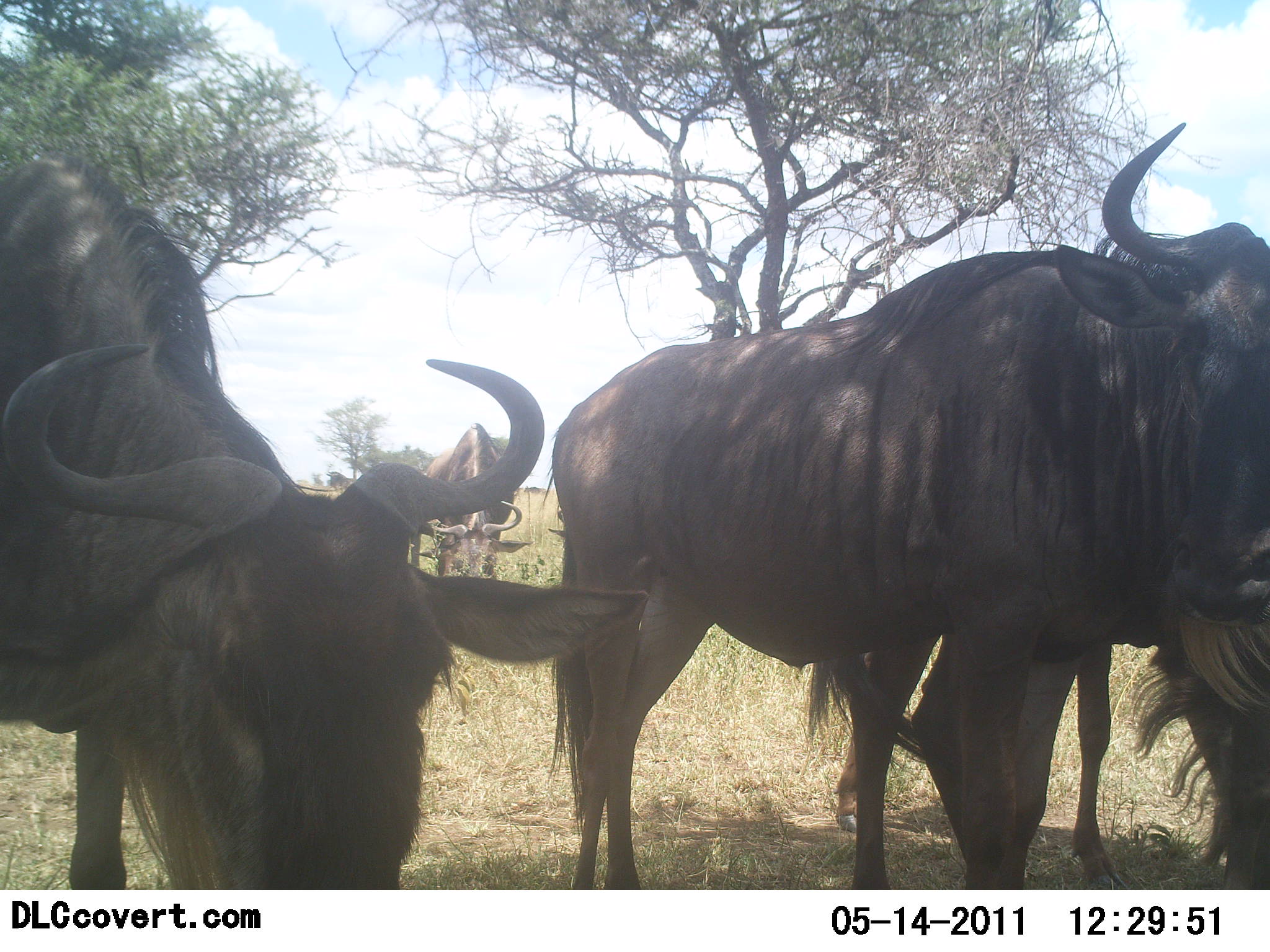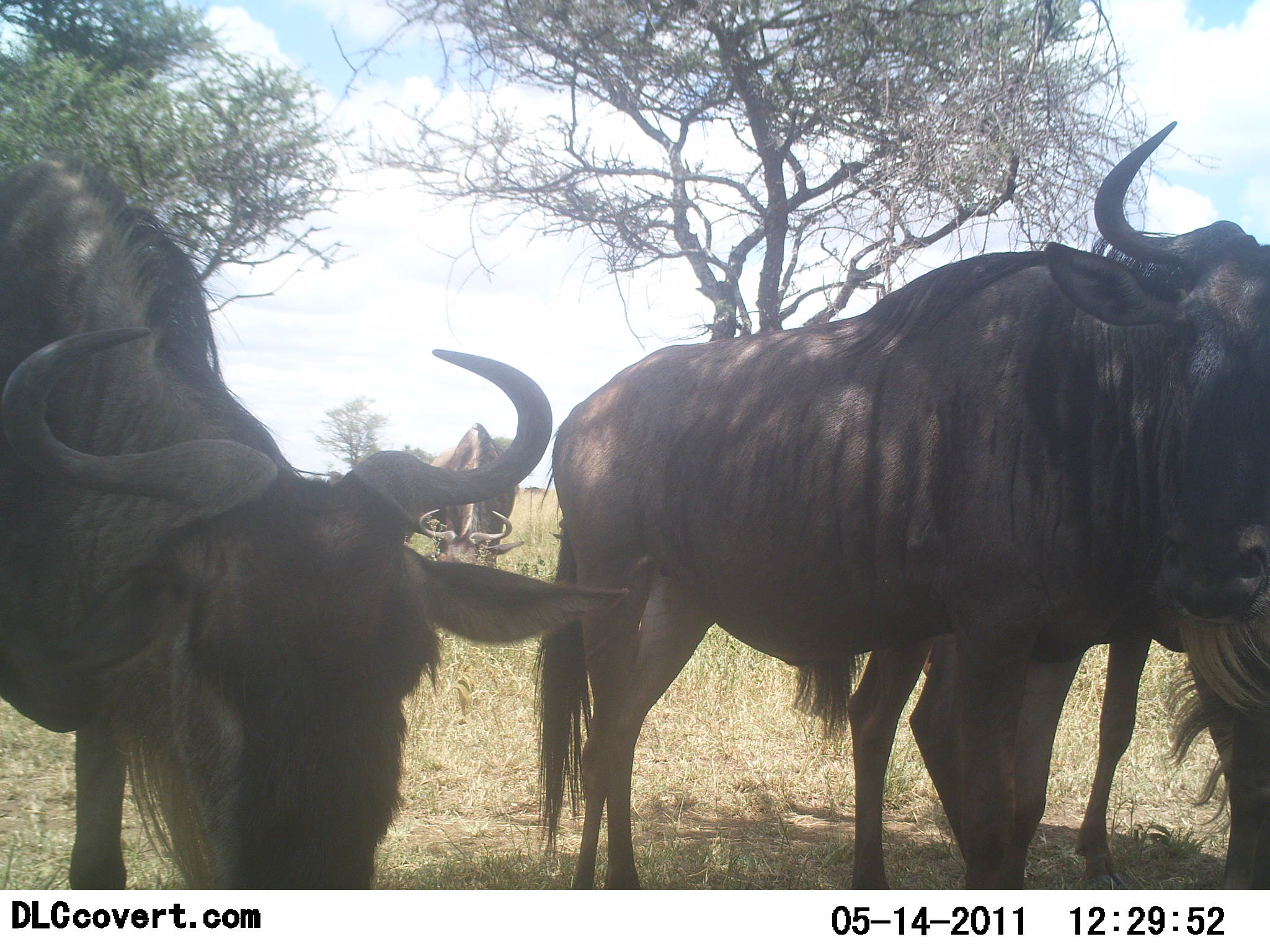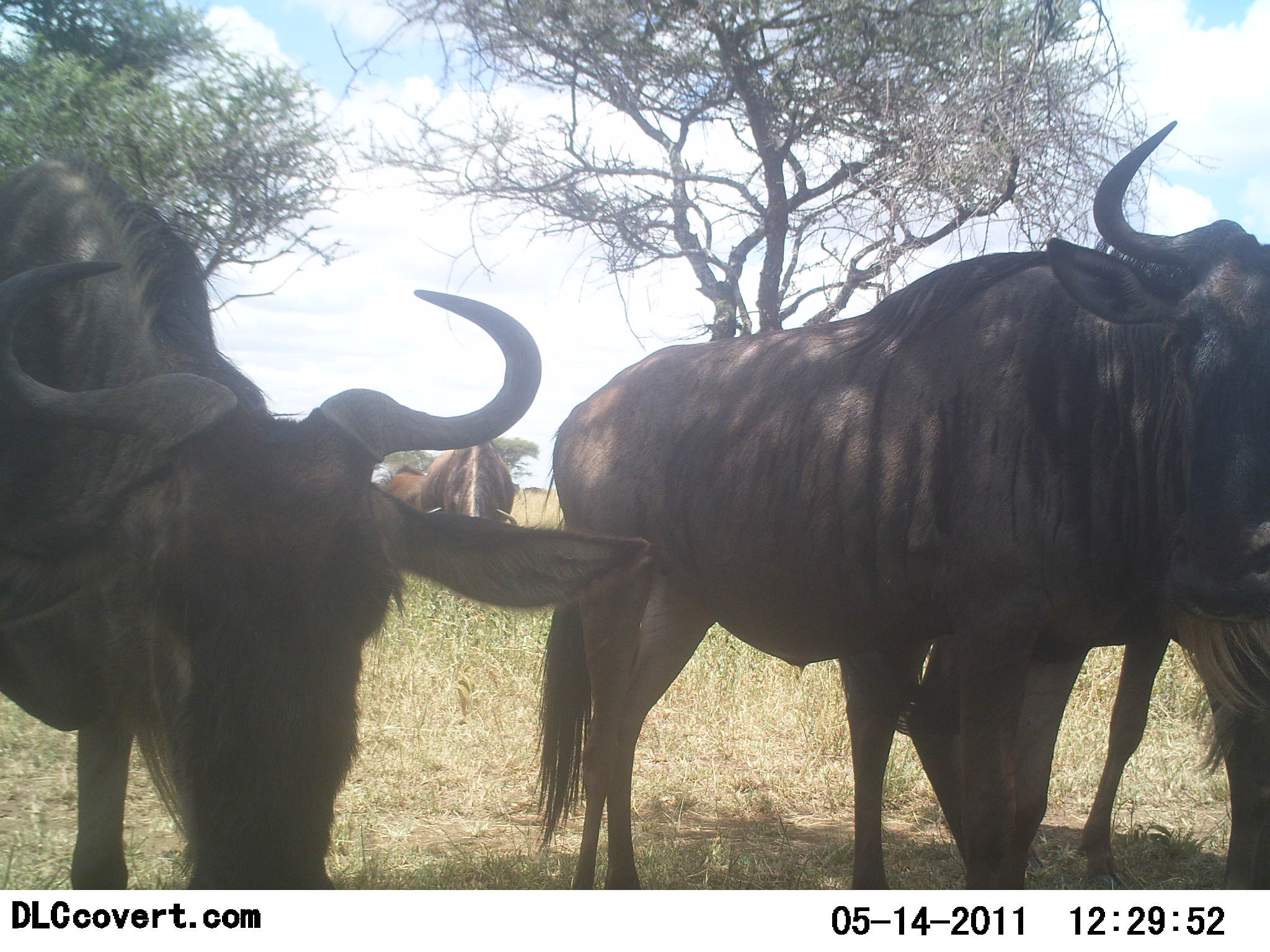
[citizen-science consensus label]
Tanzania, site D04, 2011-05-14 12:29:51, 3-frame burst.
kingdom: Animalia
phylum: Chordata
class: Mammalia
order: Artiodactyla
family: Bovidae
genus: Connochaetes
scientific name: Connochaetes taurinus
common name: blue wildebeest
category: wildebeest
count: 4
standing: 85%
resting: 0%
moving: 0%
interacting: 8%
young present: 0%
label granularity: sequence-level